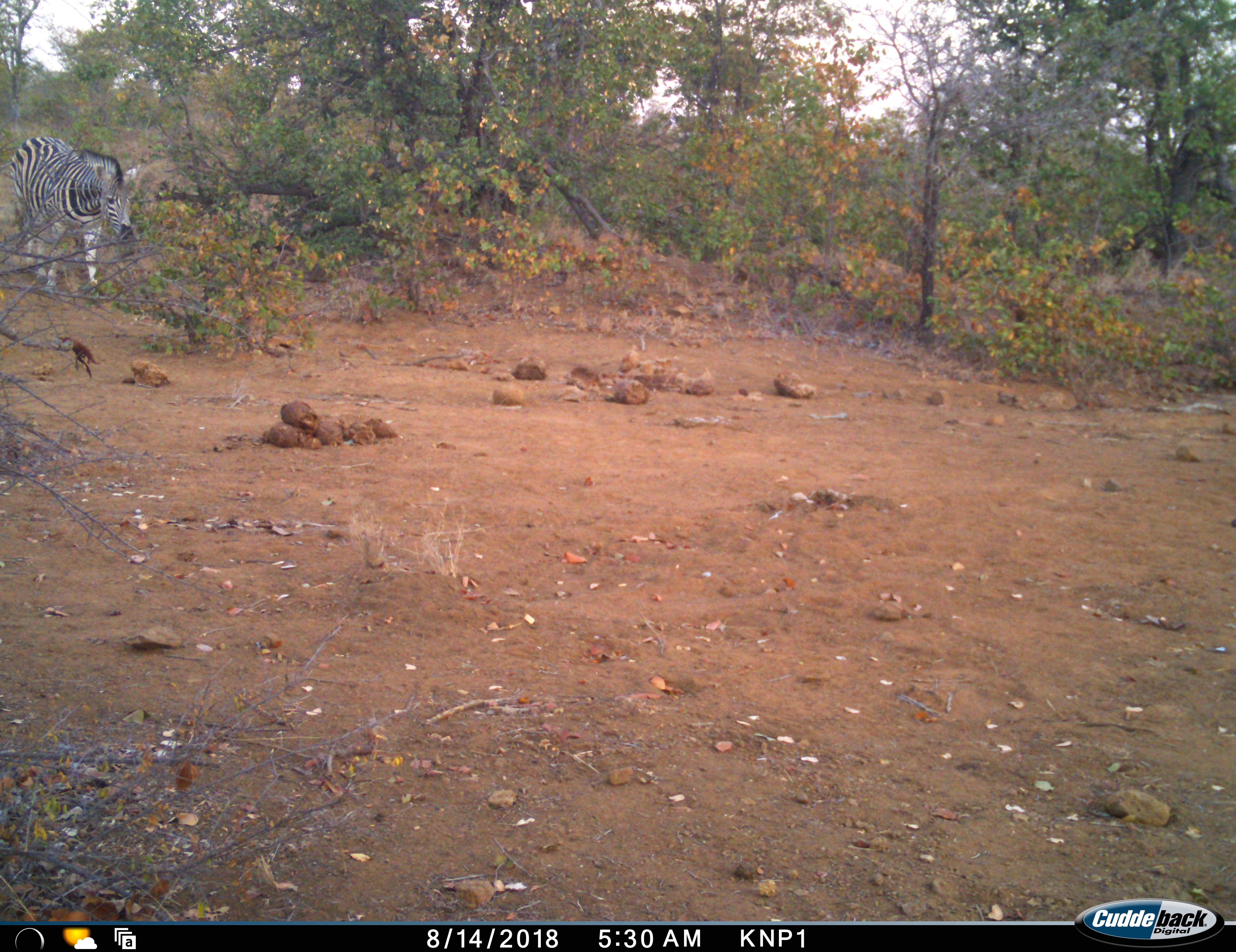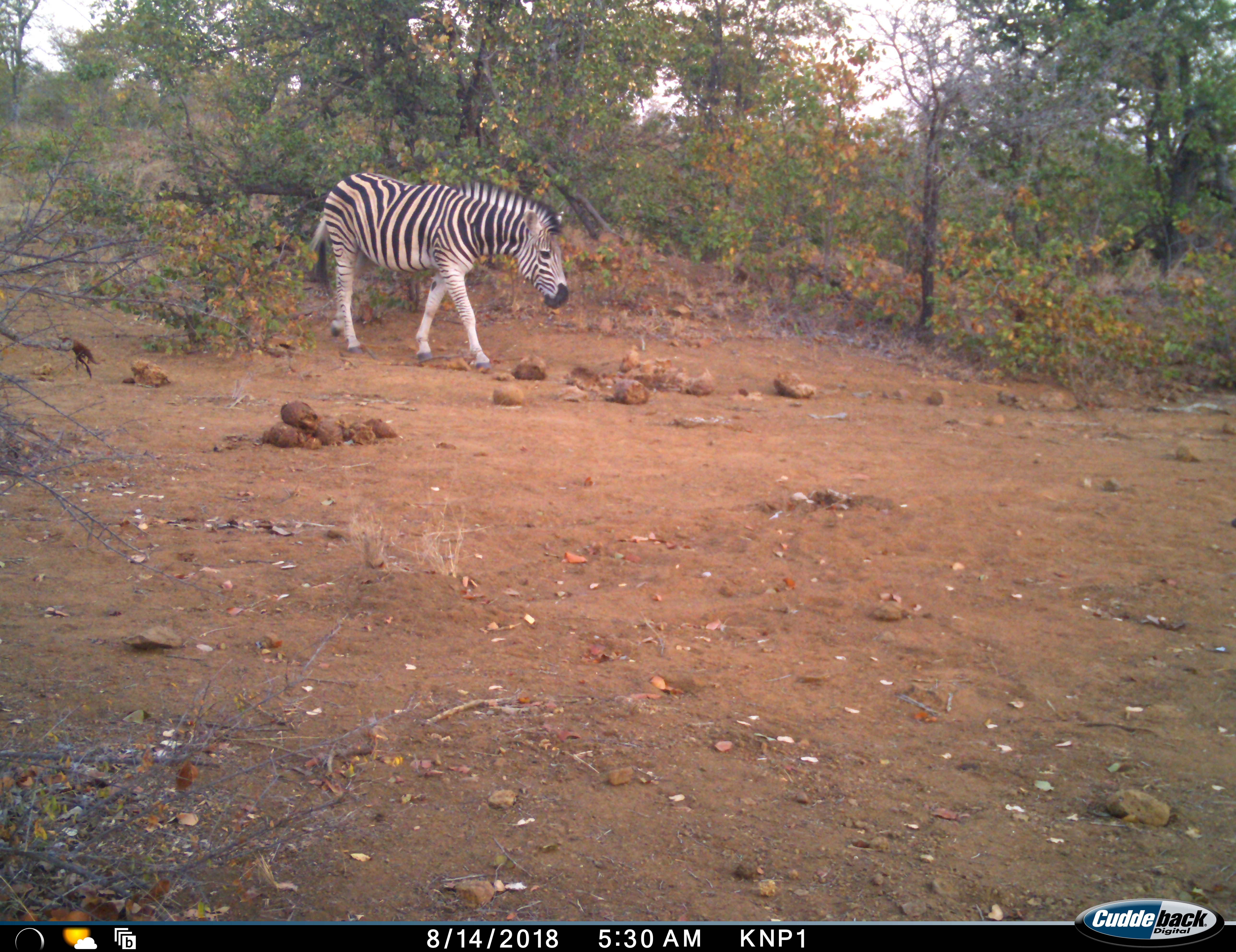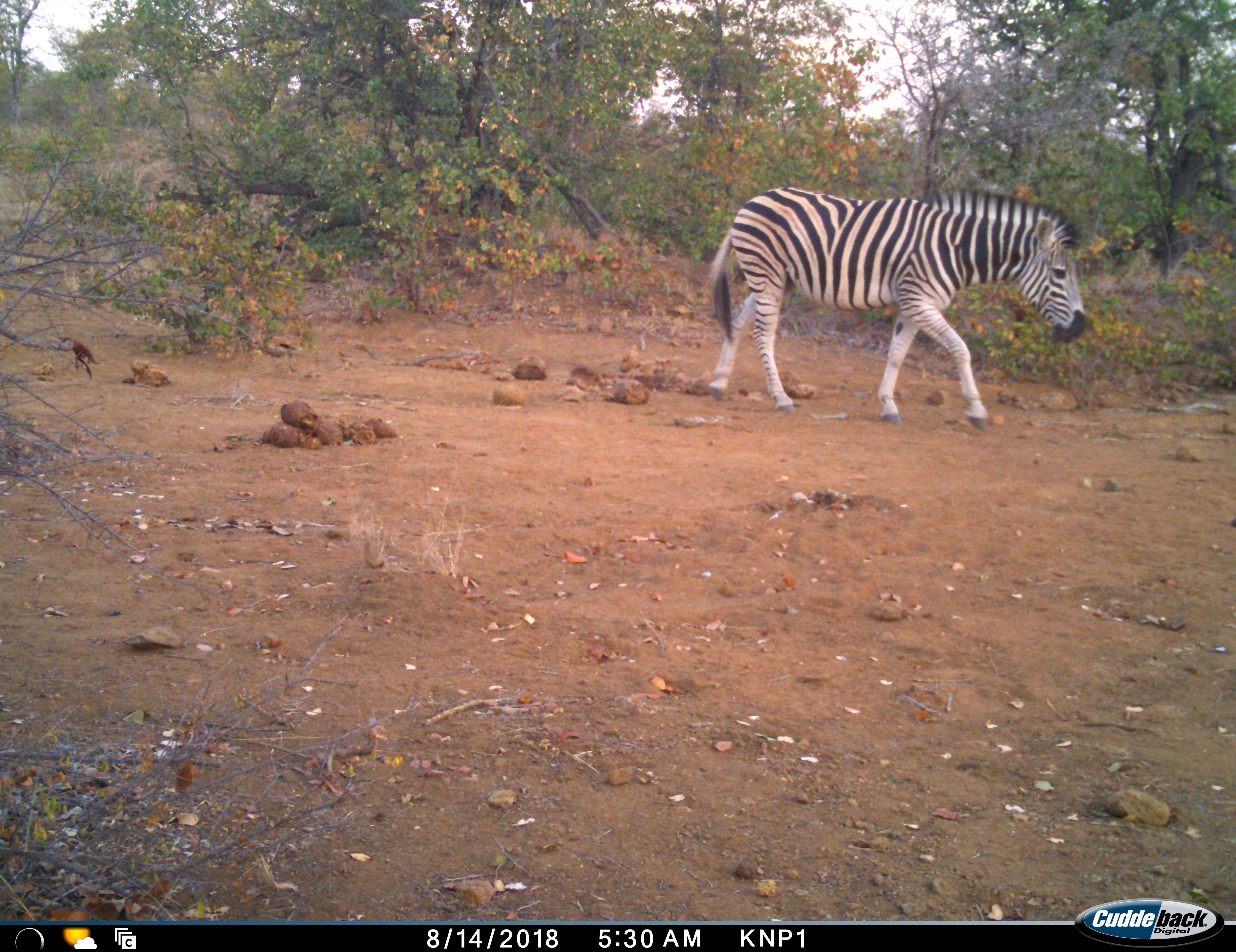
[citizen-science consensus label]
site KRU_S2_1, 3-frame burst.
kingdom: Animalia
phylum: Chordata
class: Mammalia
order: Perissodactyla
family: Equidae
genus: Equus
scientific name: Equus quagga burchellii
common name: burchell's zebra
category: zebraburchells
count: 1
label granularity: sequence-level